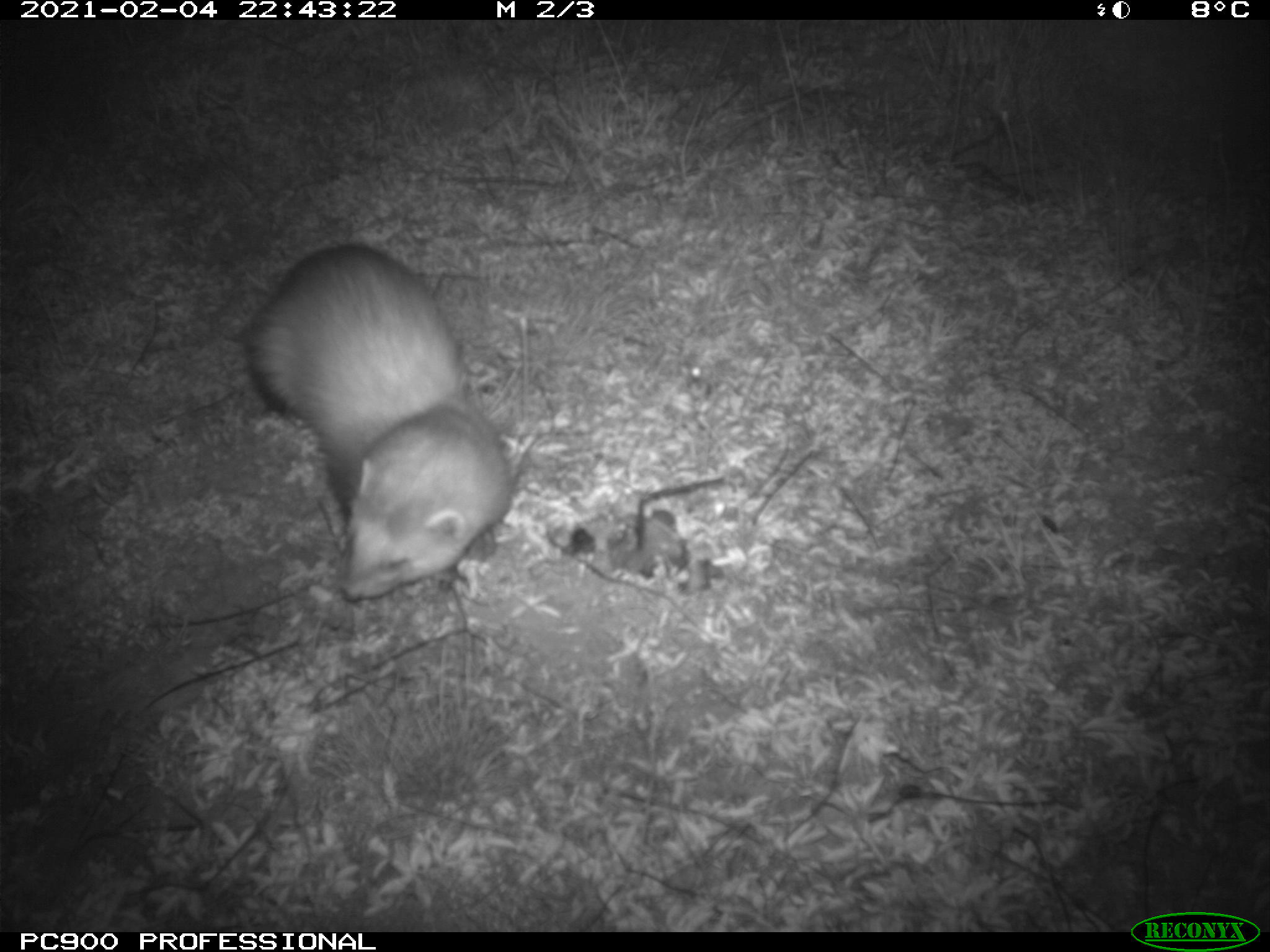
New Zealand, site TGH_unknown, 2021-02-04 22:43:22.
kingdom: Animalia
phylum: Chordata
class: Mammalia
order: Carnivora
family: Mustelidae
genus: Mustela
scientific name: Mustela furo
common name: ferret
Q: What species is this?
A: Ferret (Mustela furo).